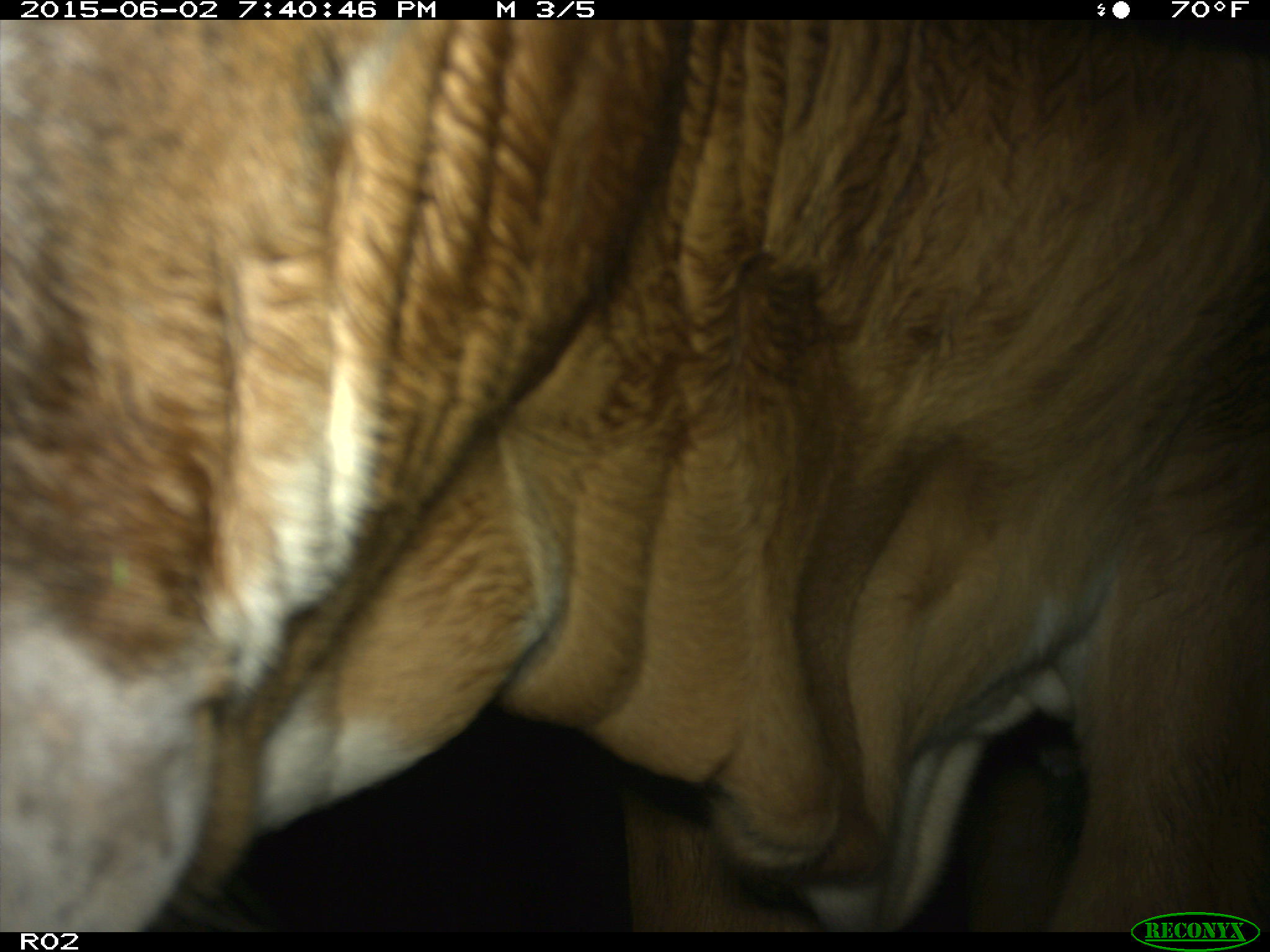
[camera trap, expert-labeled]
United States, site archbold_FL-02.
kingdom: Animalia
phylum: Chordata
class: Mammalia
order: Artiodactyla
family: Bovidae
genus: Bos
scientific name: Bos taurus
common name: domestic cow